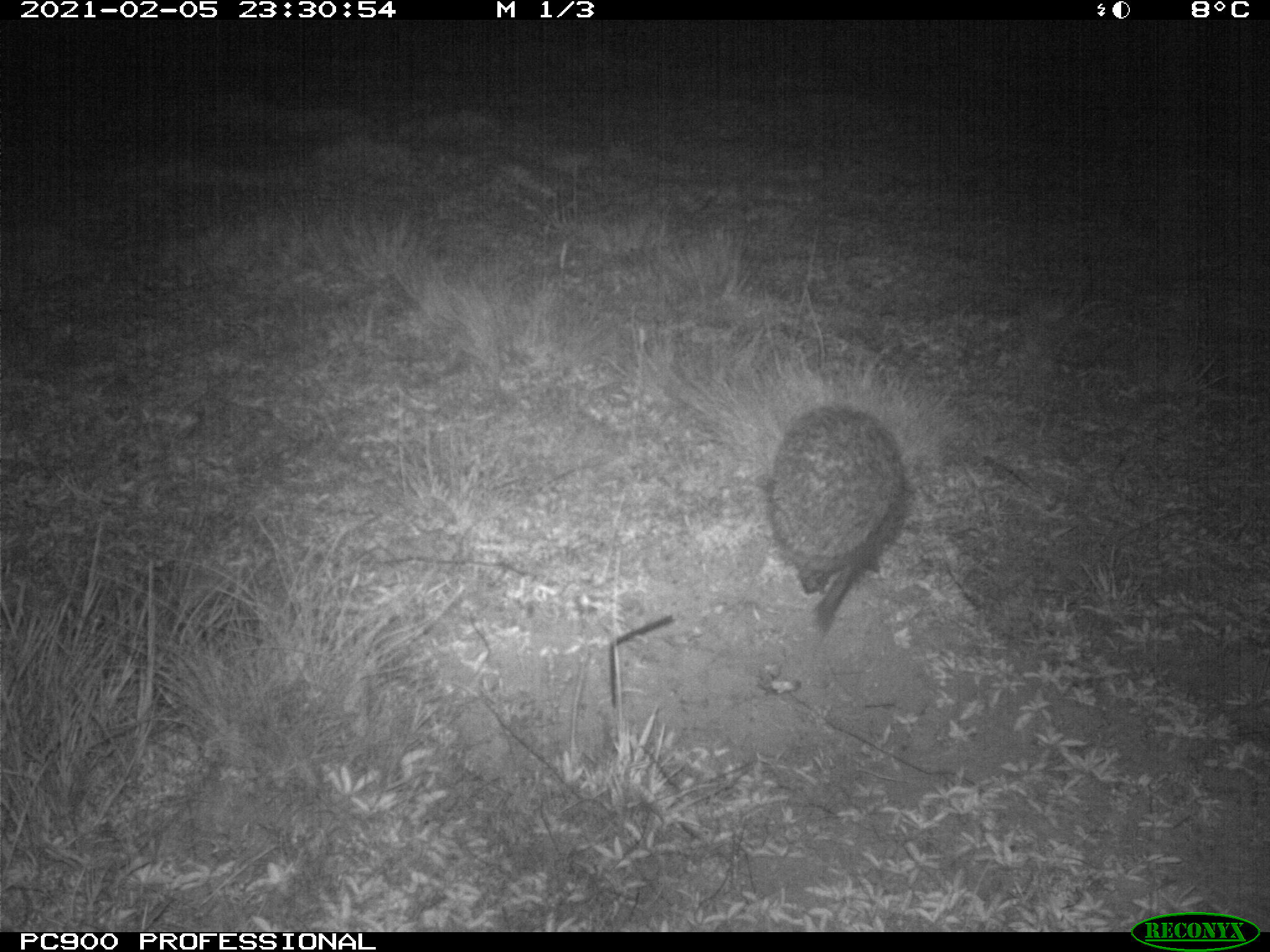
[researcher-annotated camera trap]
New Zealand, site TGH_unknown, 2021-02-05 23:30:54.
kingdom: Animalia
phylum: Chordata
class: Mammalia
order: Eulipotyphla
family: Erinaceidae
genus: Erinaceus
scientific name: Erinaceus europaeus europaeus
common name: european hedgehog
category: hedgehog